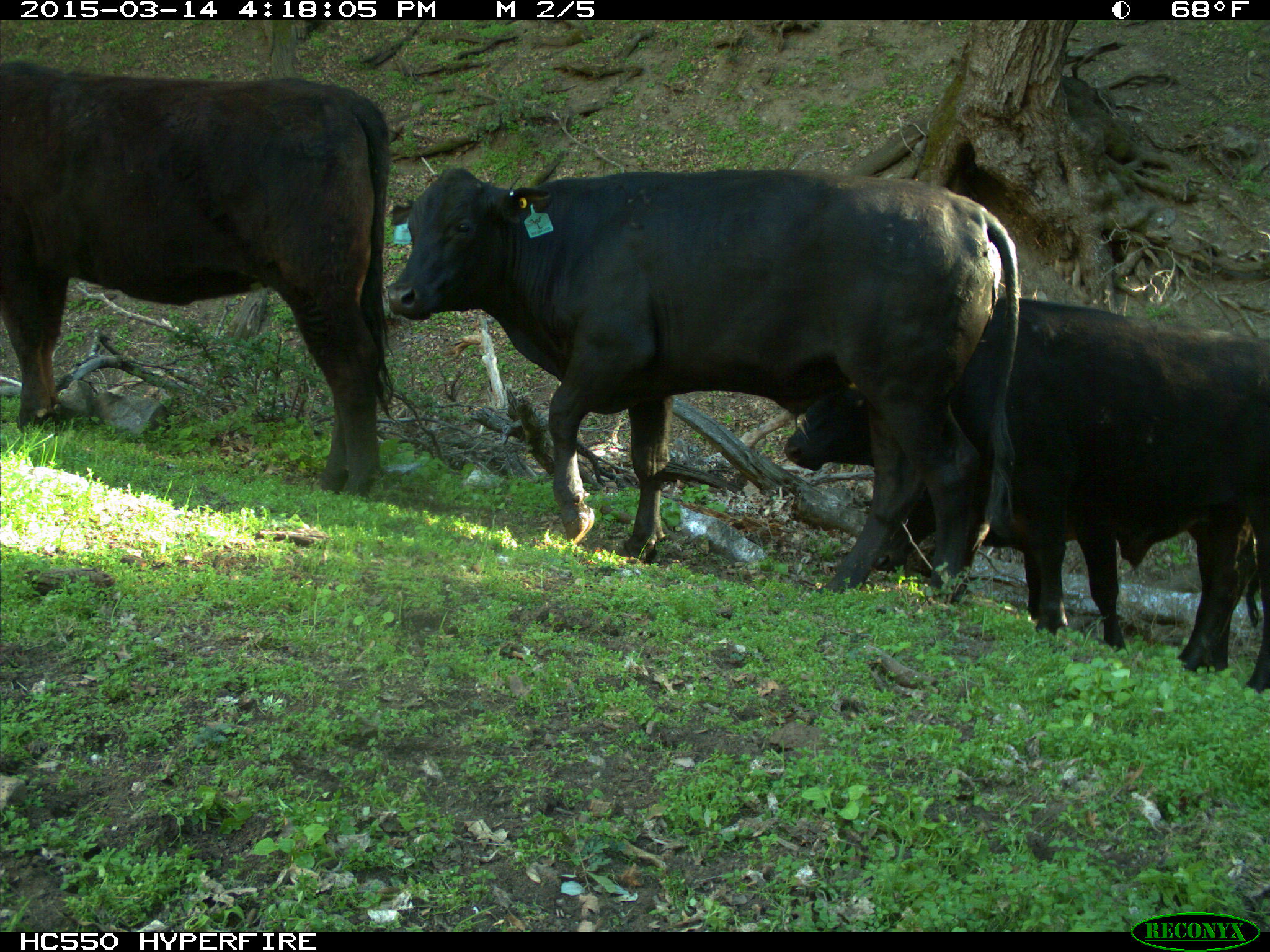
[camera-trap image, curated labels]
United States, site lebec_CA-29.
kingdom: Animalia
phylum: Chordata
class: Mammalia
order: Artiodactyla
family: Bovidae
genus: Bos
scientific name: Bos taurus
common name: domestic cow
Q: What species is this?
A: Bos taurus (domestic cow).